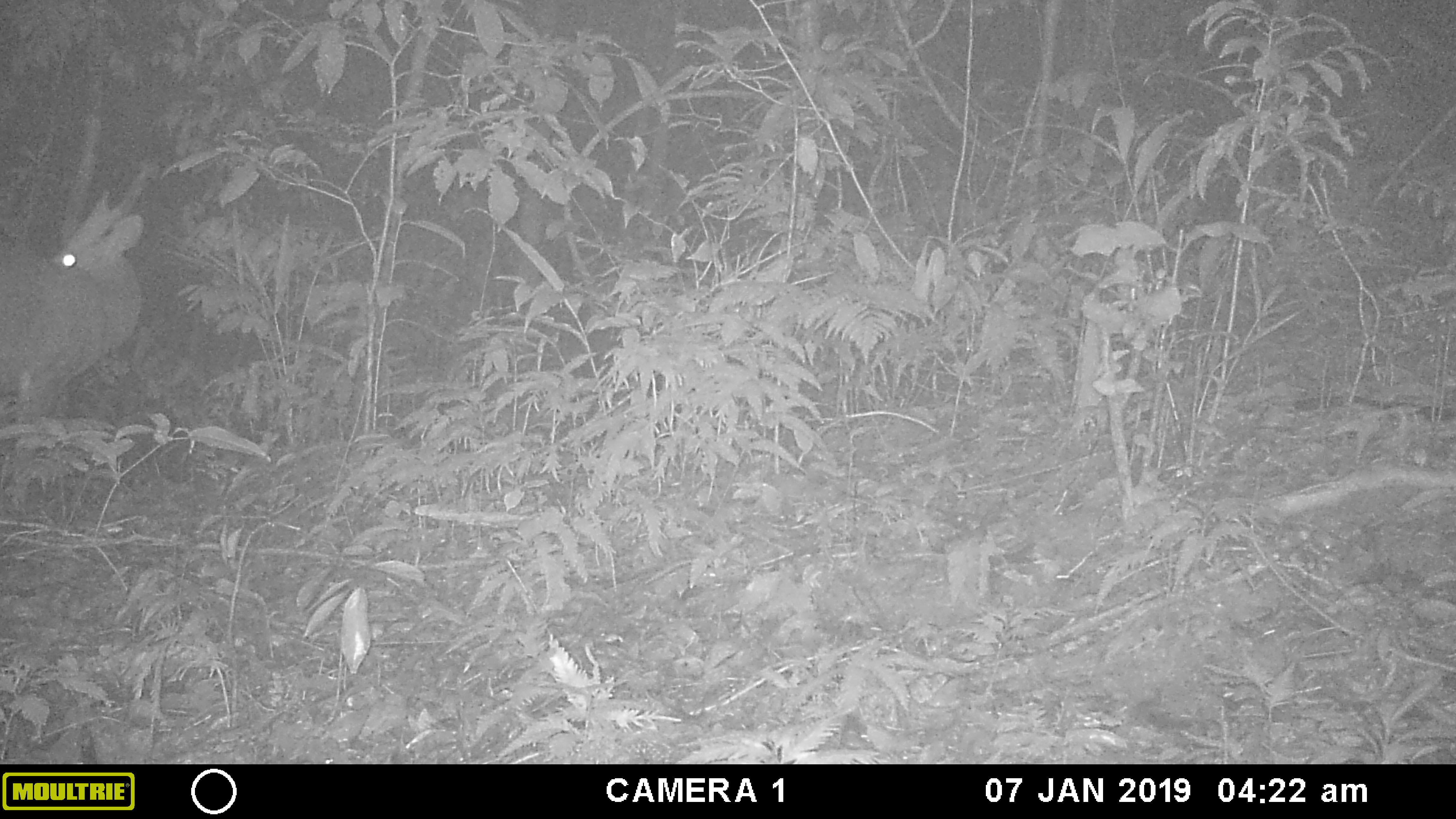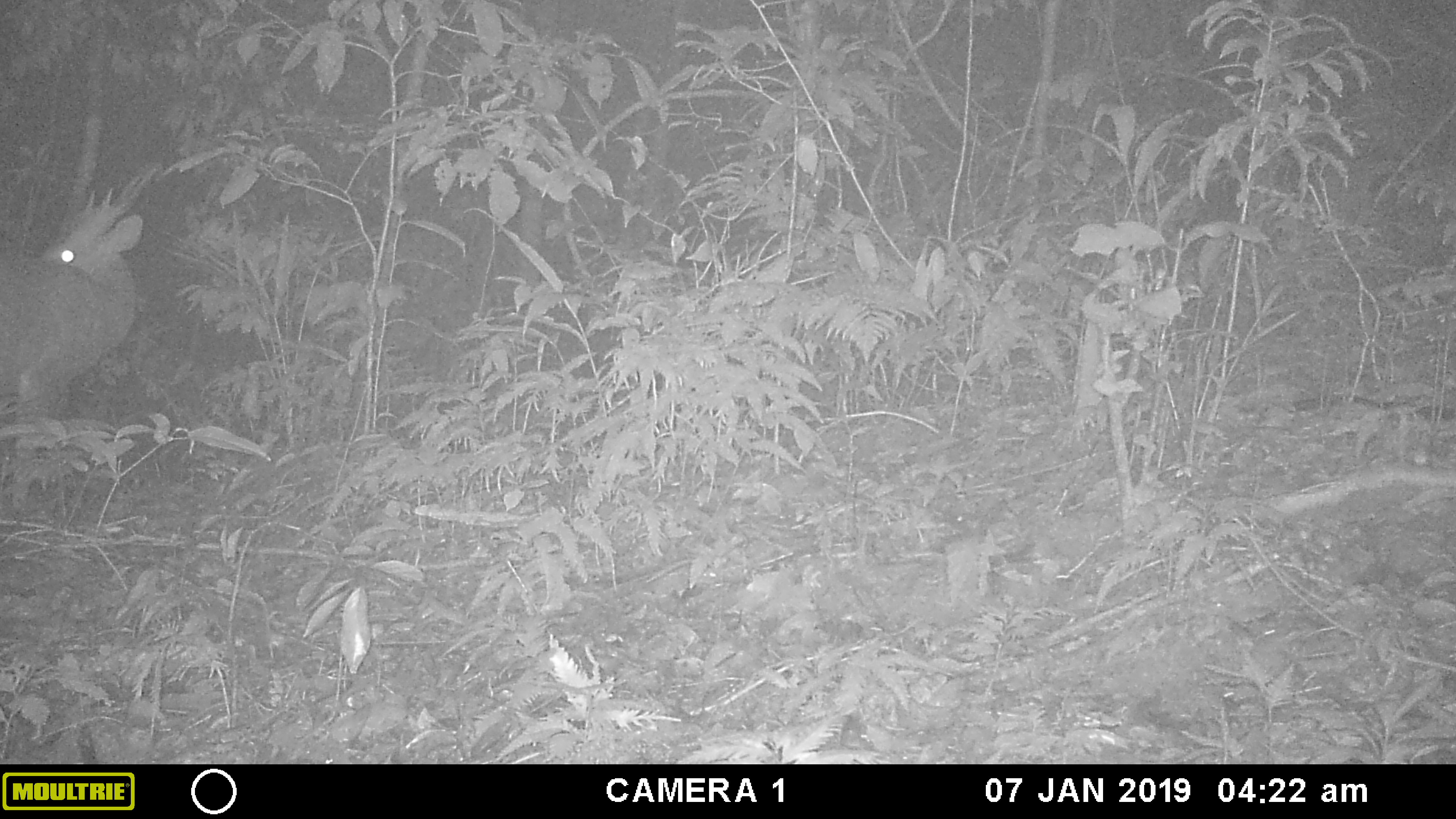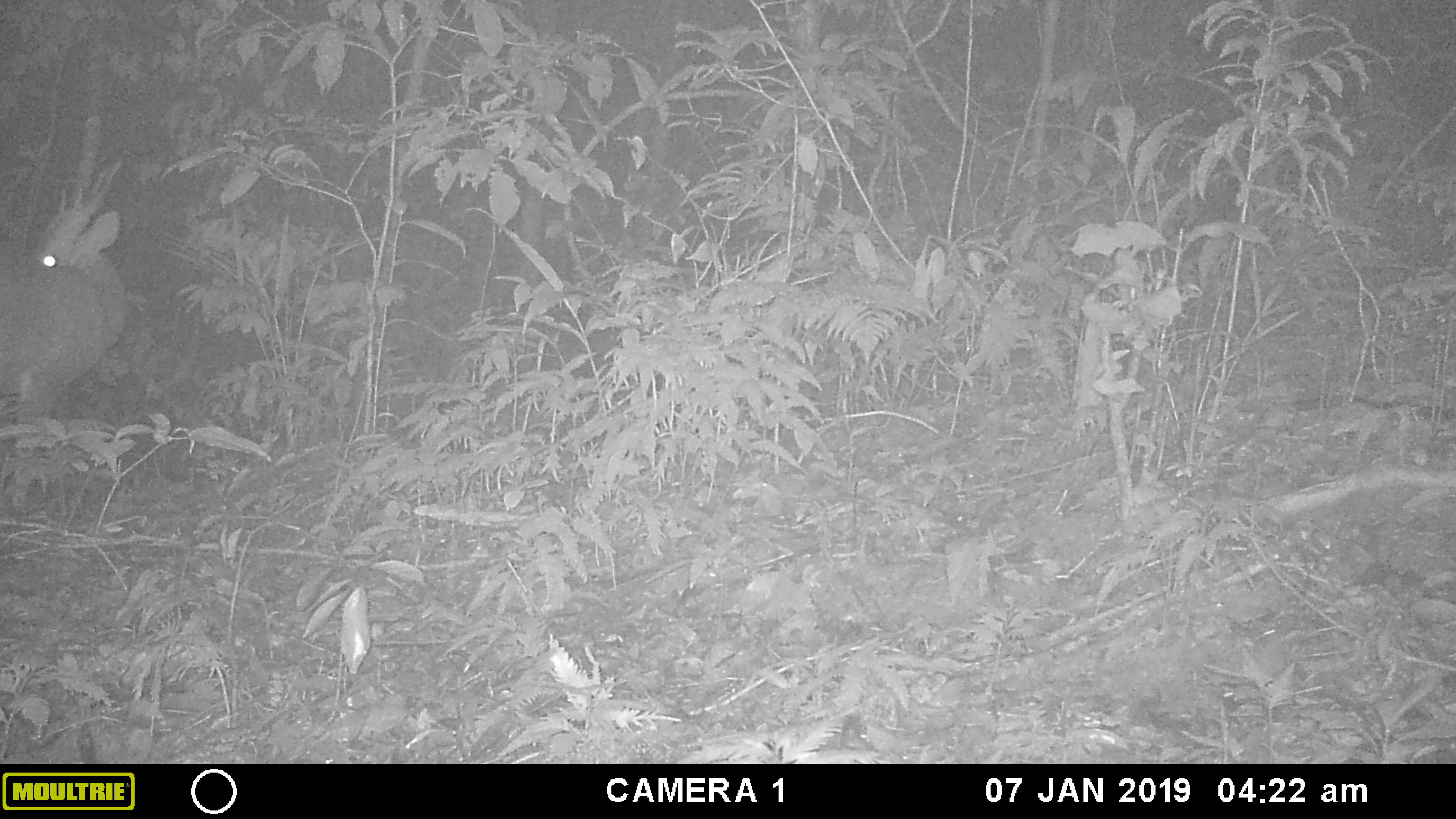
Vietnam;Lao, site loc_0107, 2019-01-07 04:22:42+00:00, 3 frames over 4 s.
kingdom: Animalia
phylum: Chordata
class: Mammalia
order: Artiodactyla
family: Cervidae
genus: Muntiacus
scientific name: Muntiacus vuquangensis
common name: large-antlered muntjac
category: large antlered muntjac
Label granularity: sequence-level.